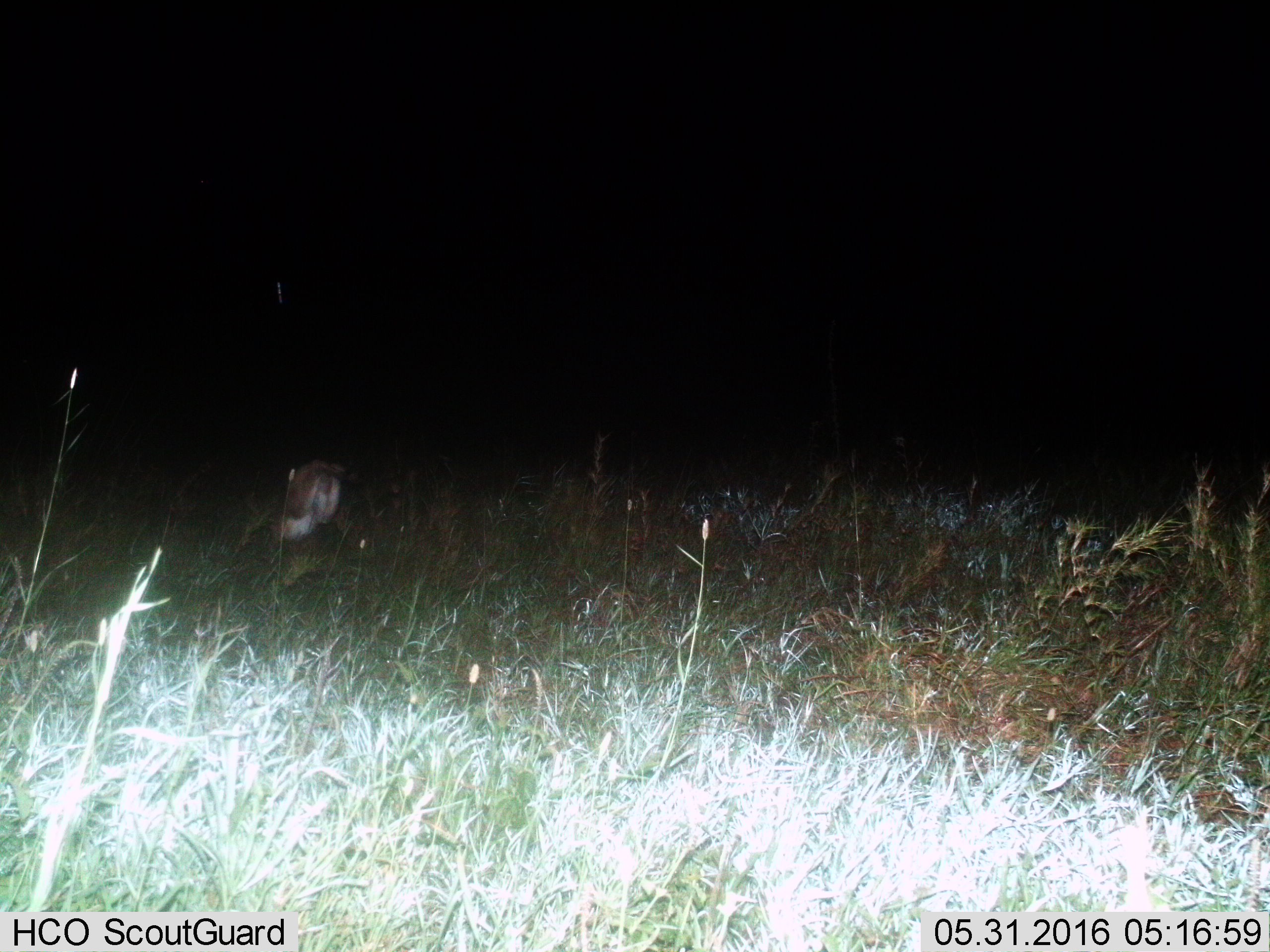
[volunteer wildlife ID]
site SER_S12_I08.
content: unidentified animal